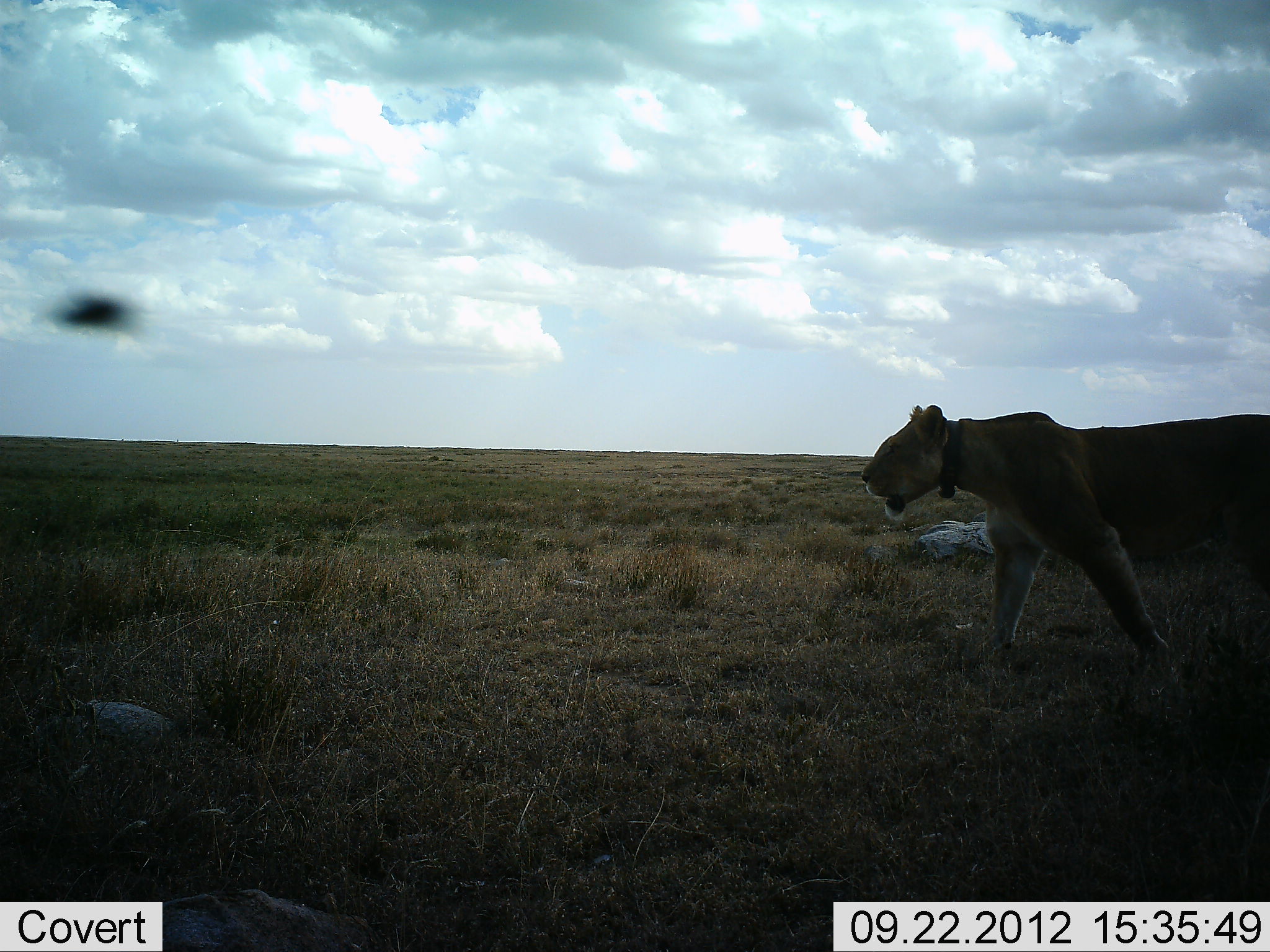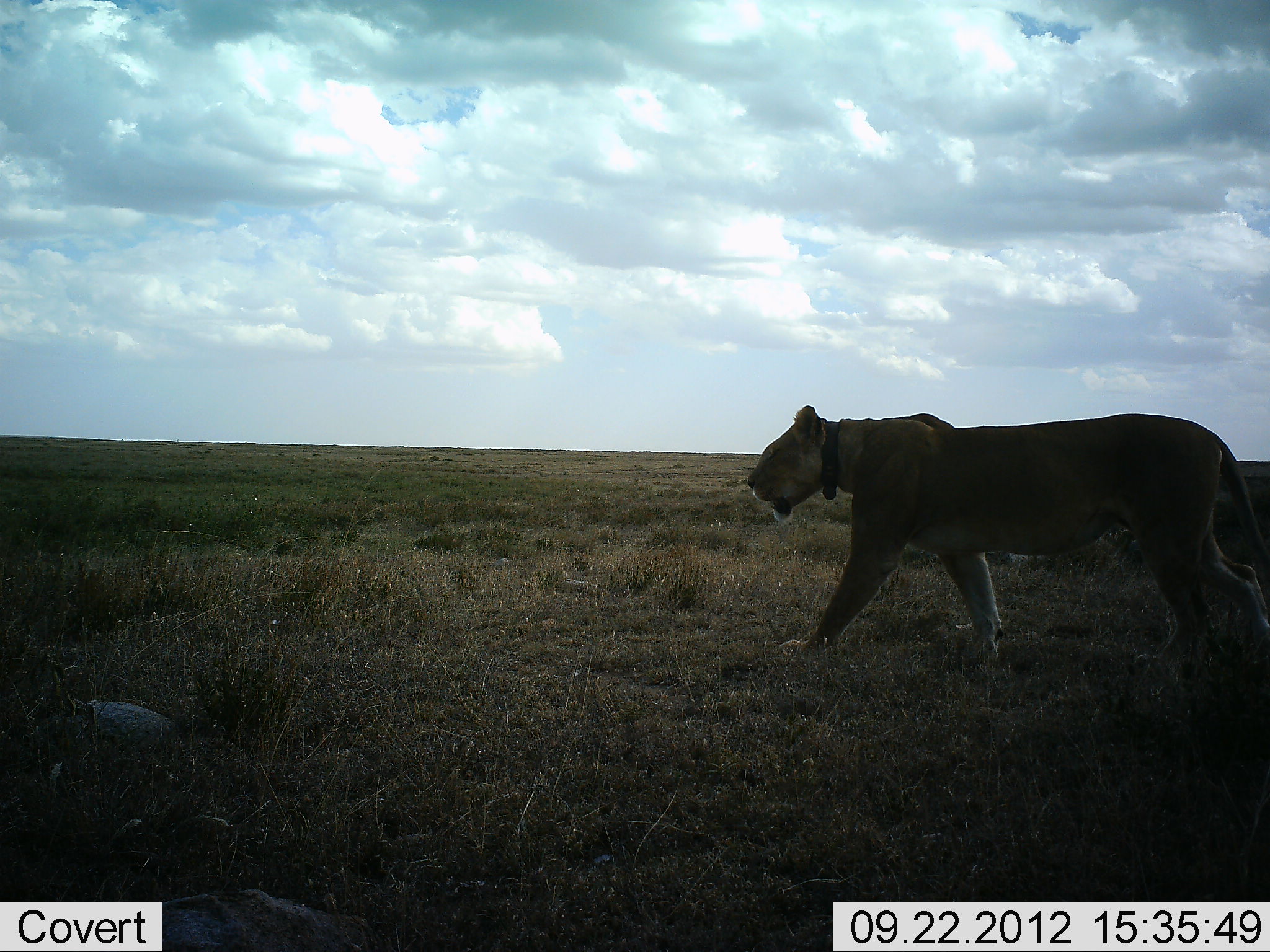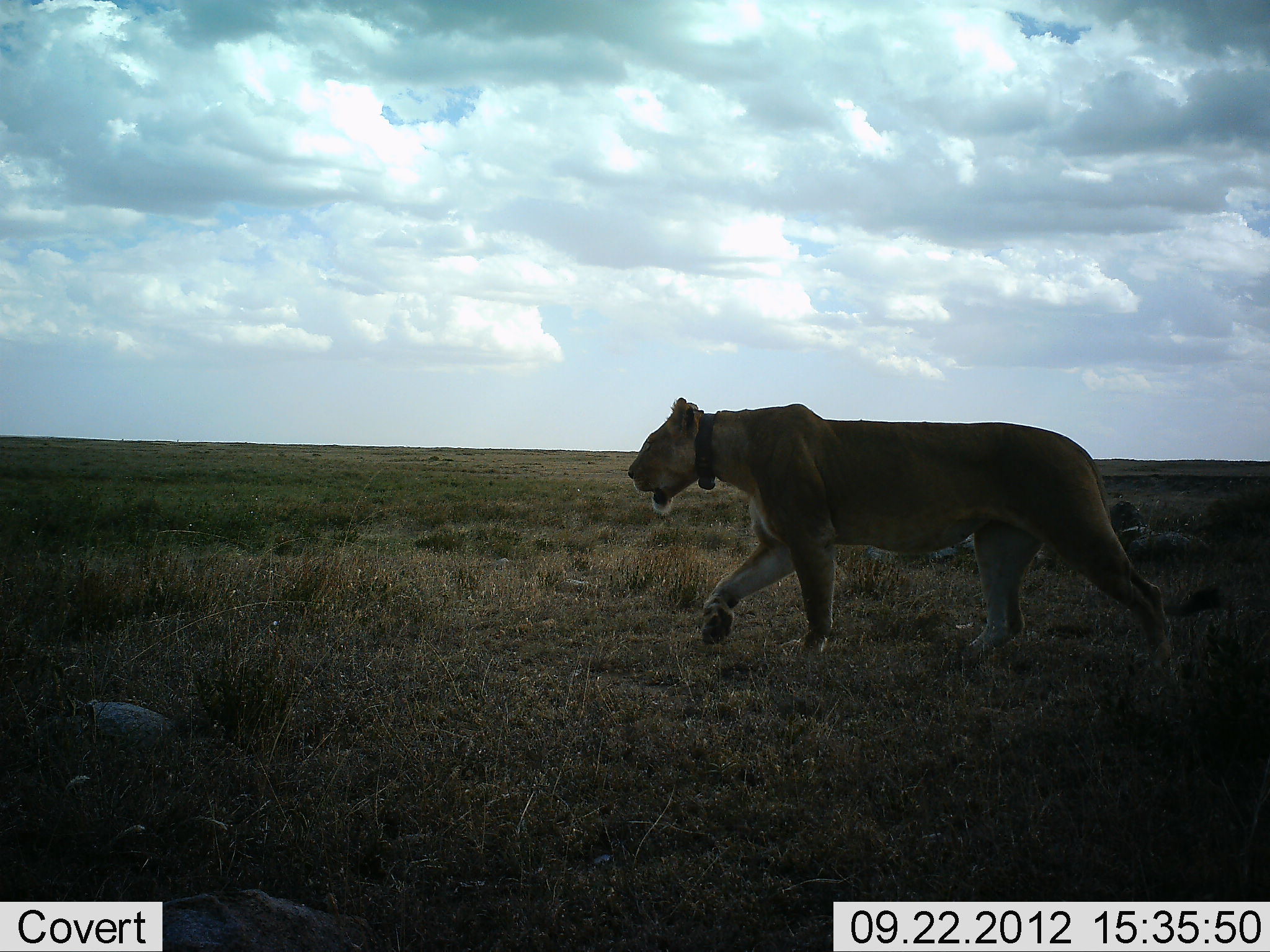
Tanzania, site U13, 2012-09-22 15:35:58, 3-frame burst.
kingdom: Animalia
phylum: Chordata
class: Mammalia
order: Carnivora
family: Felidae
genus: Panthera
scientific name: Panthera leo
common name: lion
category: lionfemale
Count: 1.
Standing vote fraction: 0%.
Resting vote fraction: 0%.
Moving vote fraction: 100%.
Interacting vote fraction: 0%.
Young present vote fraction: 0%.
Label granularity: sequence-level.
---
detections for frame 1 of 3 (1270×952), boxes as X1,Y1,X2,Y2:
animal: 858,404,1270,691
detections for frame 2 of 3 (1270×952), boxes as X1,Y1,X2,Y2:
animal: 748,402,1270,677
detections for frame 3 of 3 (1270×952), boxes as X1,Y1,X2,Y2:
animal: 625,398,1224,703